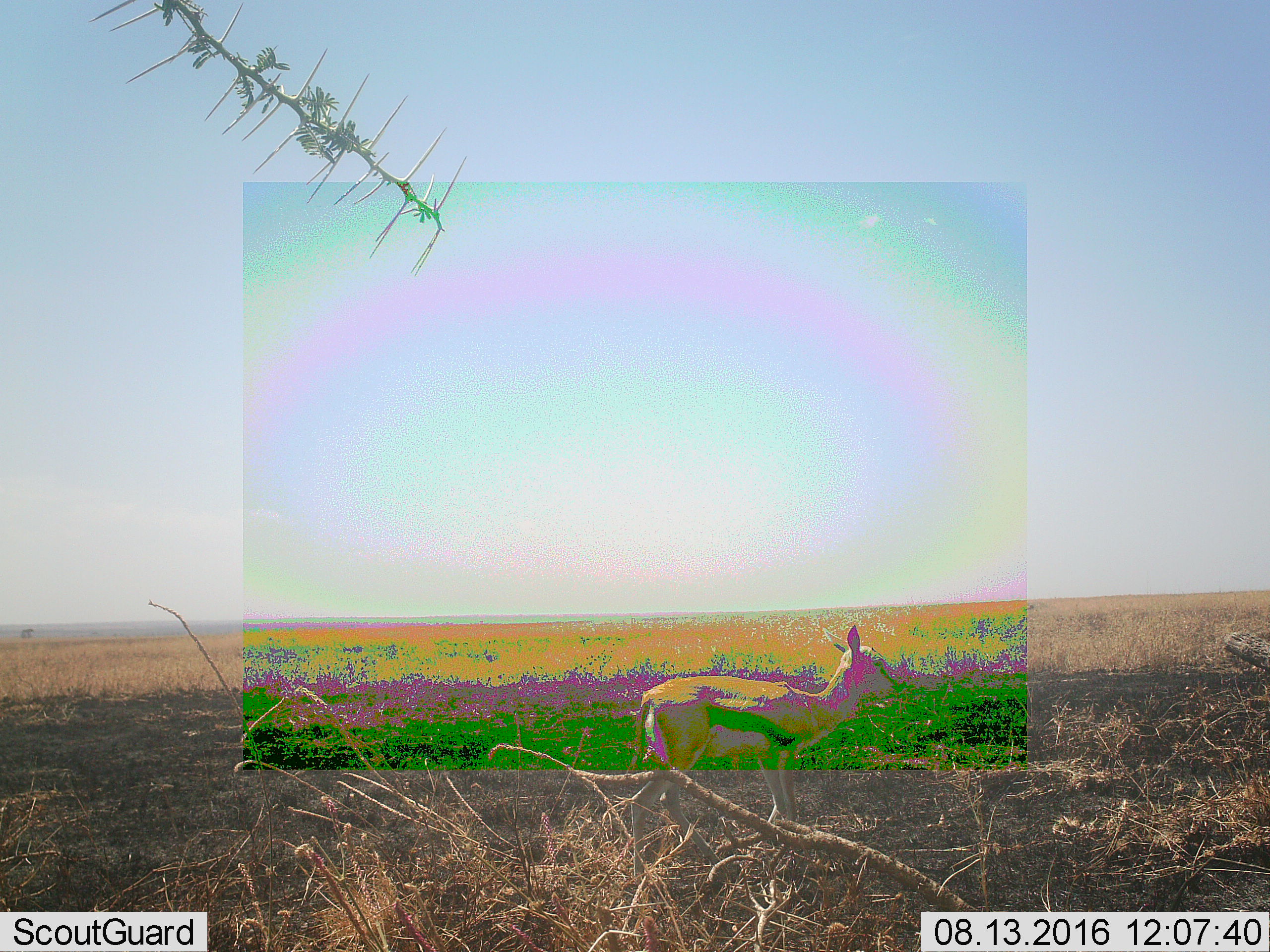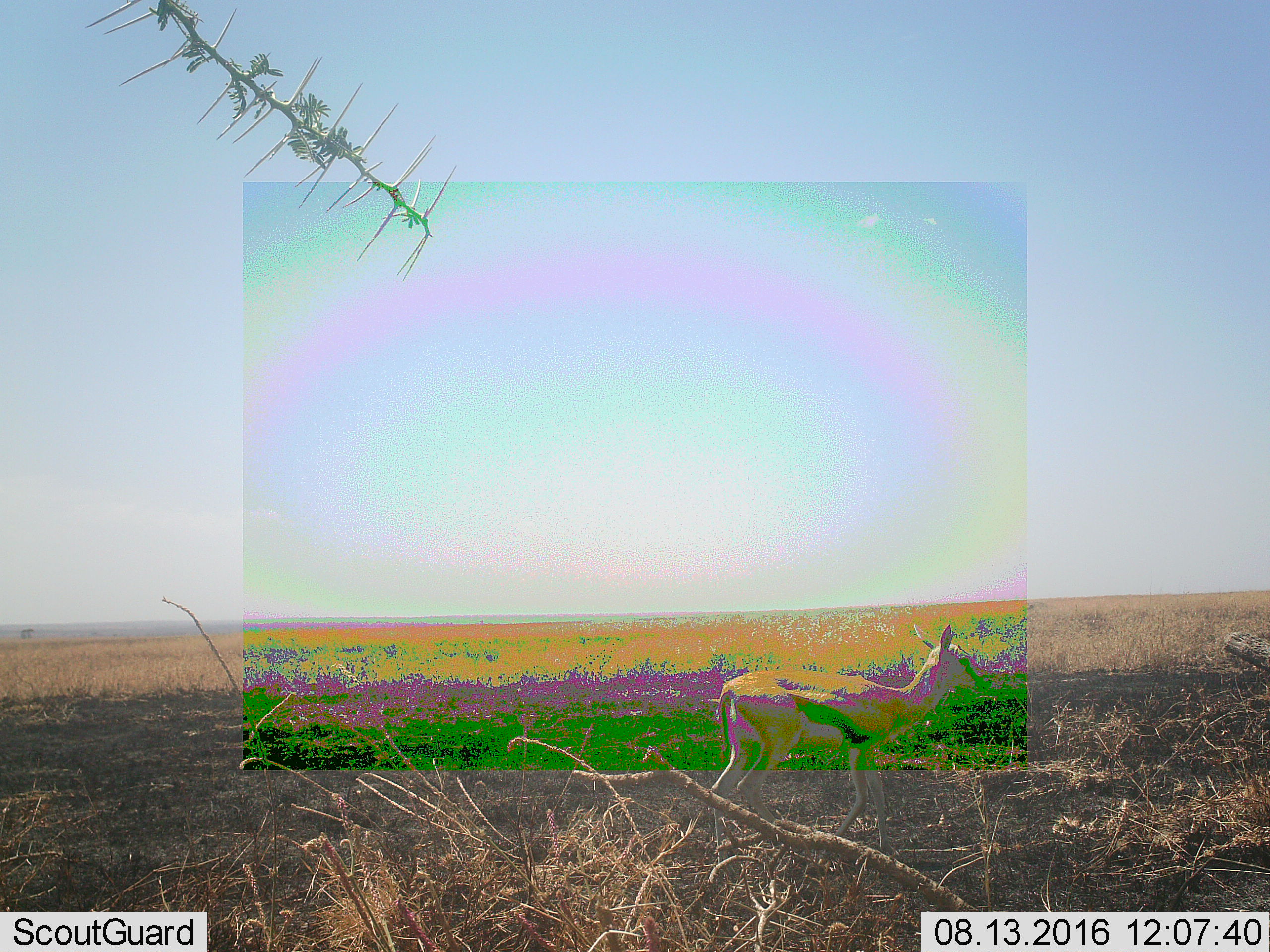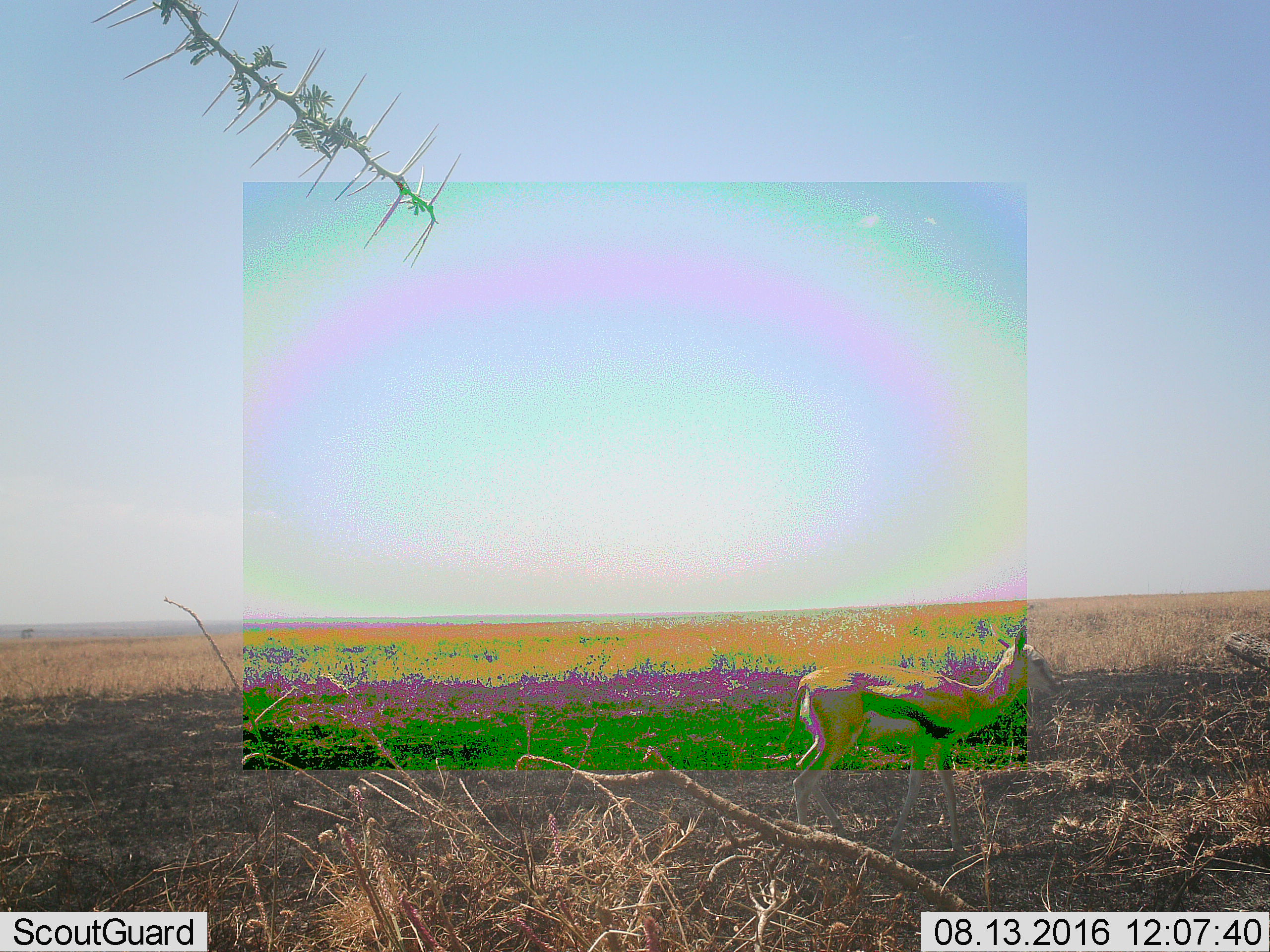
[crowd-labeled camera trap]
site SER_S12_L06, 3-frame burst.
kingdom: Animalia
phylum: Chordata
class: Mammalia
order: Artiodactyla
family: Bovidae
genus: Eudorcas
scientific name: Eudorcas thomsonii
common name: thomson's gazelle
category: gazellethomsons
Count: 1.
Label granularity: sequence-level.